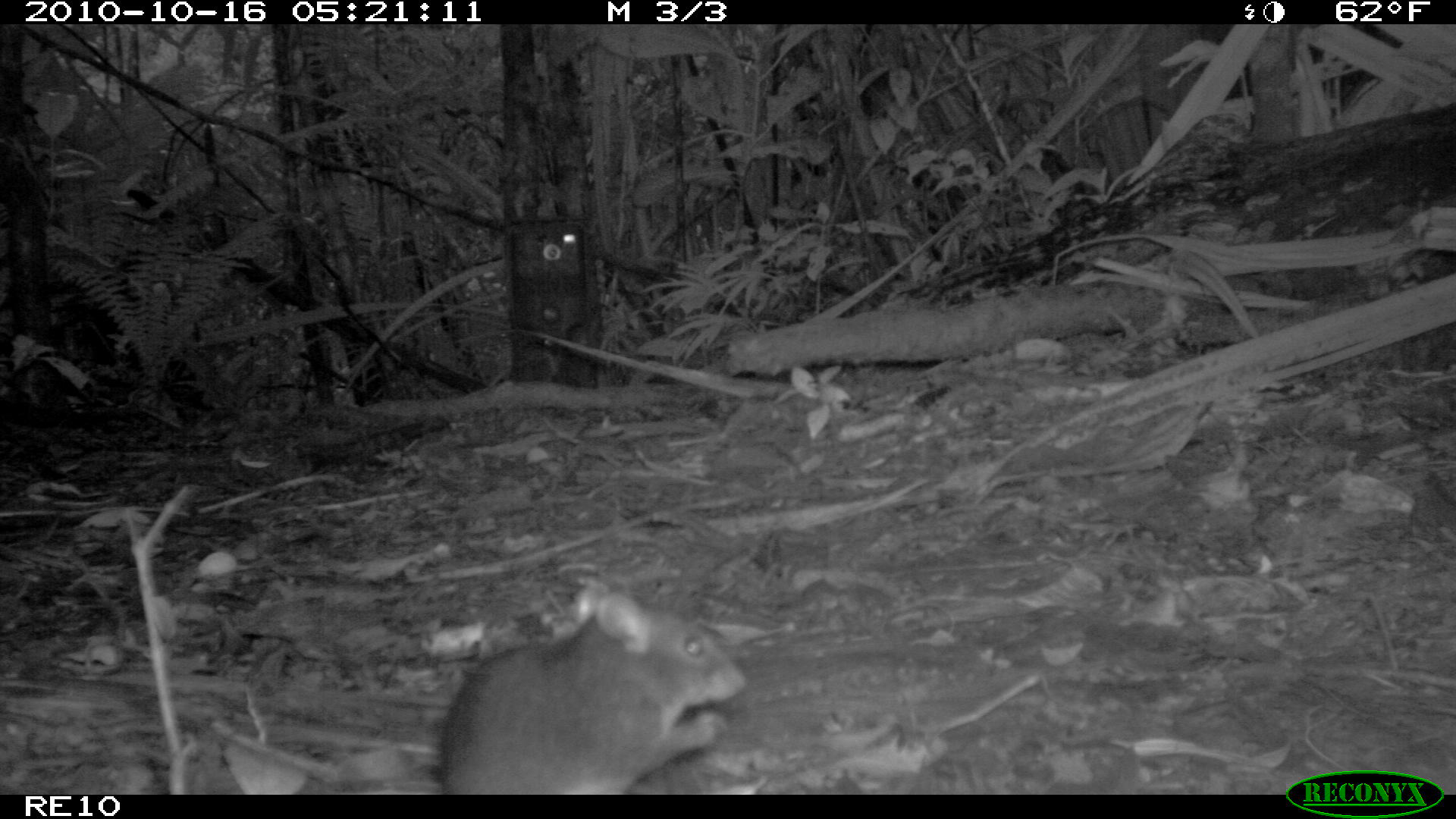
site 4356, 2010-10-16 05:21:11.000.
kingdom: Animalia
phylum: Chordata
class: Mammalia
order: Rodentia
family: Muridae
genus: Rattus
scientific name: Rattus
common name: rodent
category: unknown rat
Unknown rat (rodent) (Rattus), count 1.